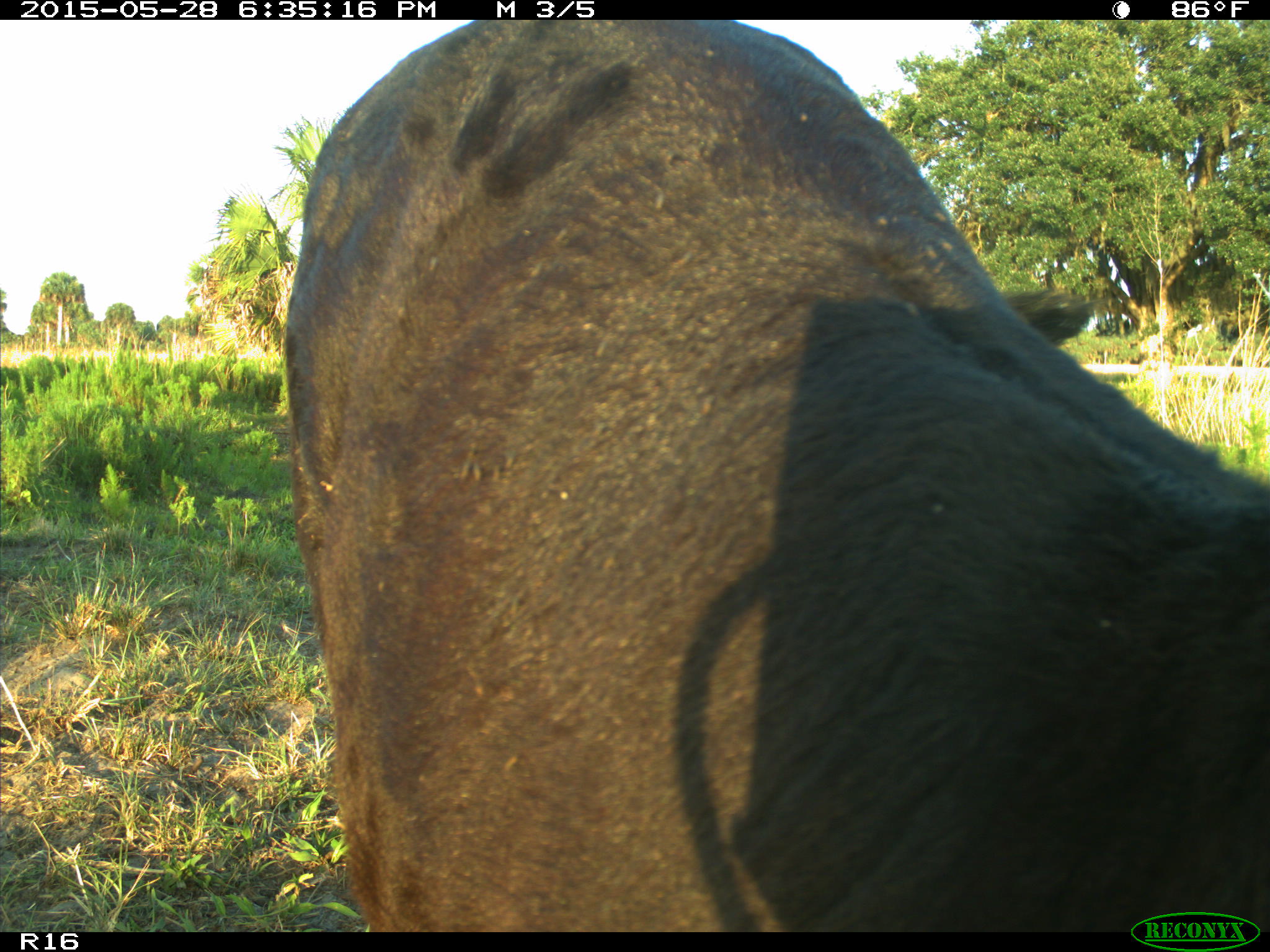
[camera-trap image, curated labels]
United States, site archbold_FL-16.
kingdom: Animalia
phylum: Chordata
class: Mammalia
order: Artiodactyla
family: Bovidae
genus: Bos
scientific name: Bos taurus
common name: domestic cow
Bos taurus (domestic cow).